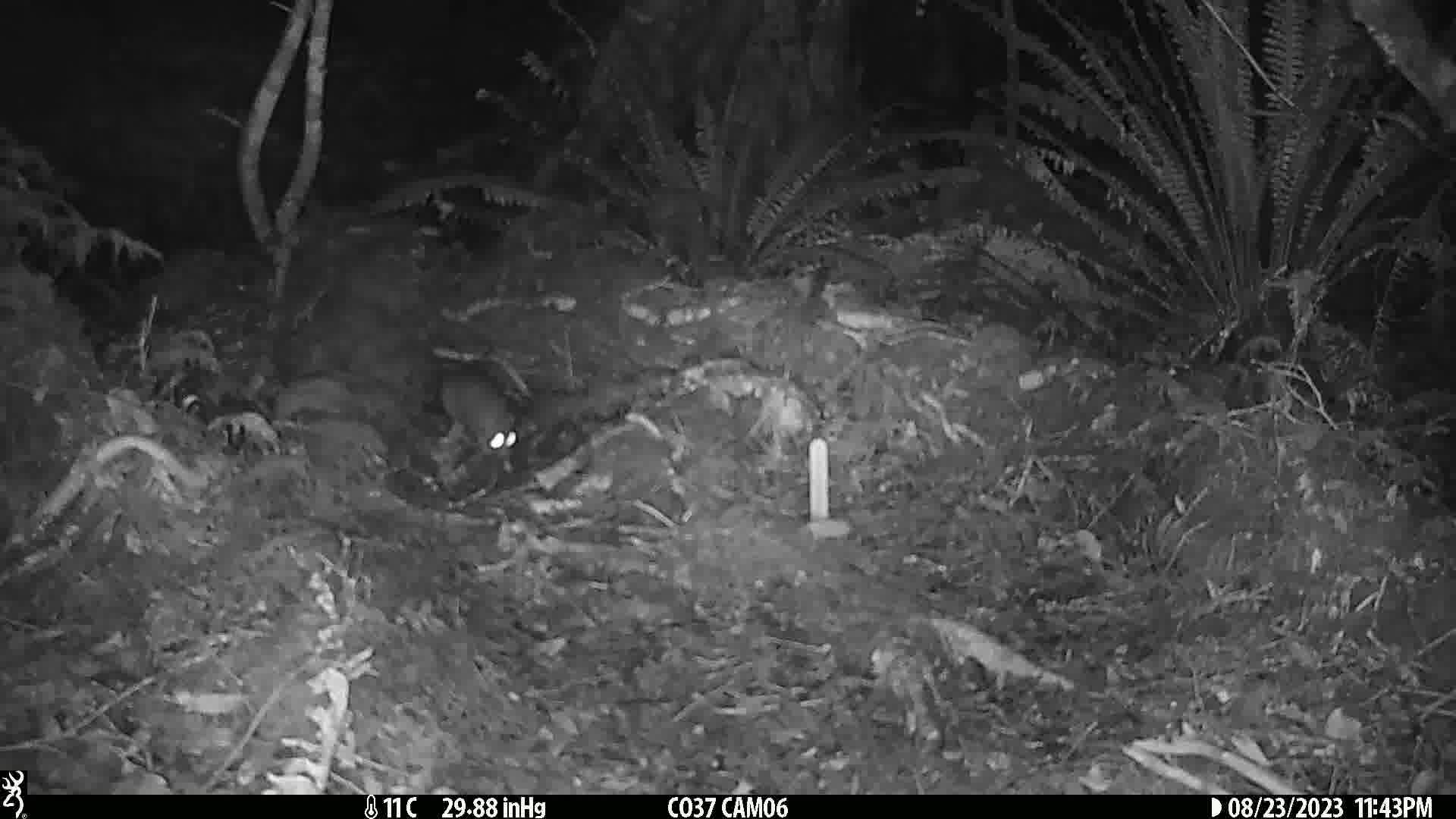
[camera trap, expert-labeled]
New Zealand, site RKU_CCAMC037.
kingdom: Animalia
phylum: Chordata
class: Mammalia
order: Rodentia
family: Muridae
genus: Rattus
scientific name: Rattus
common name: rat